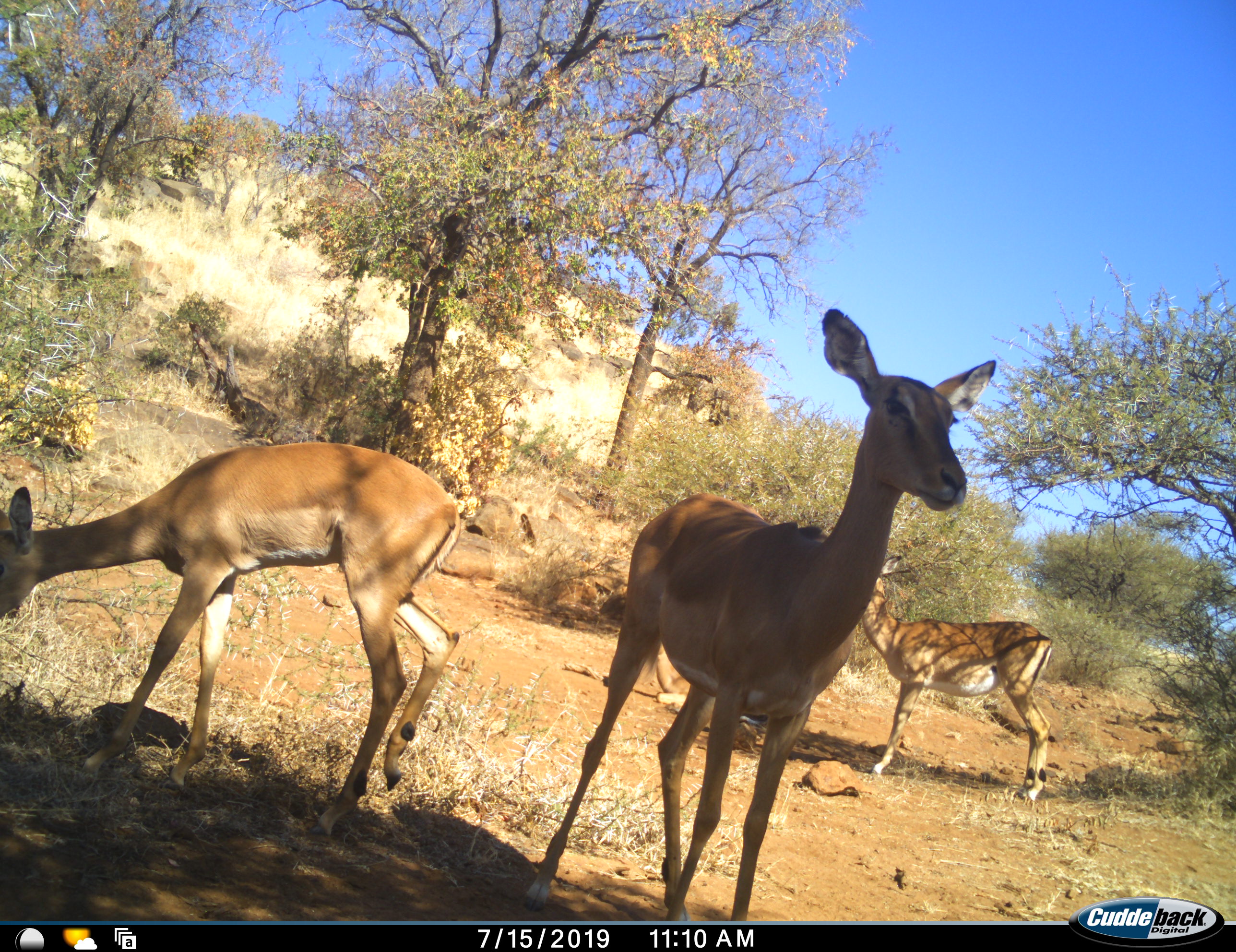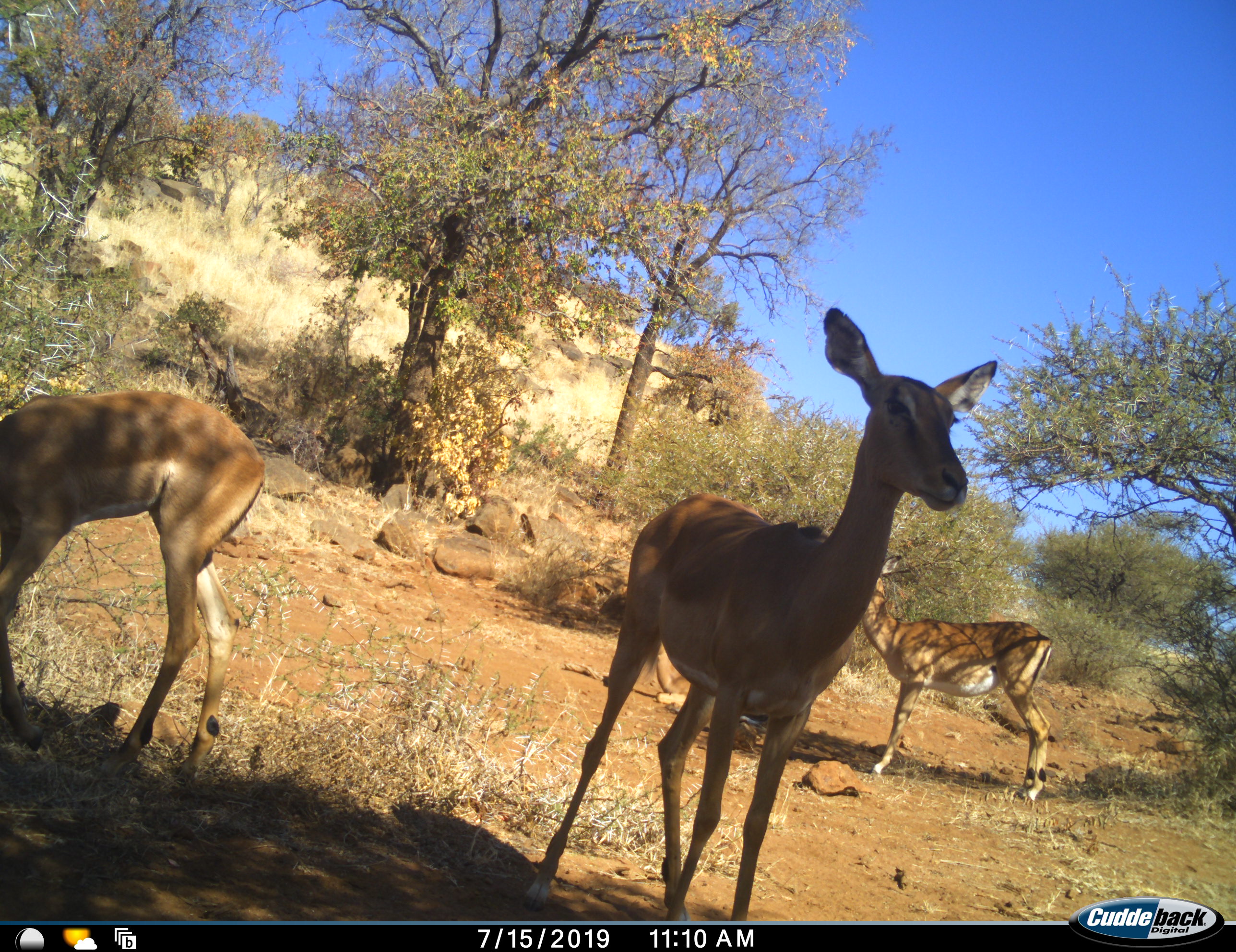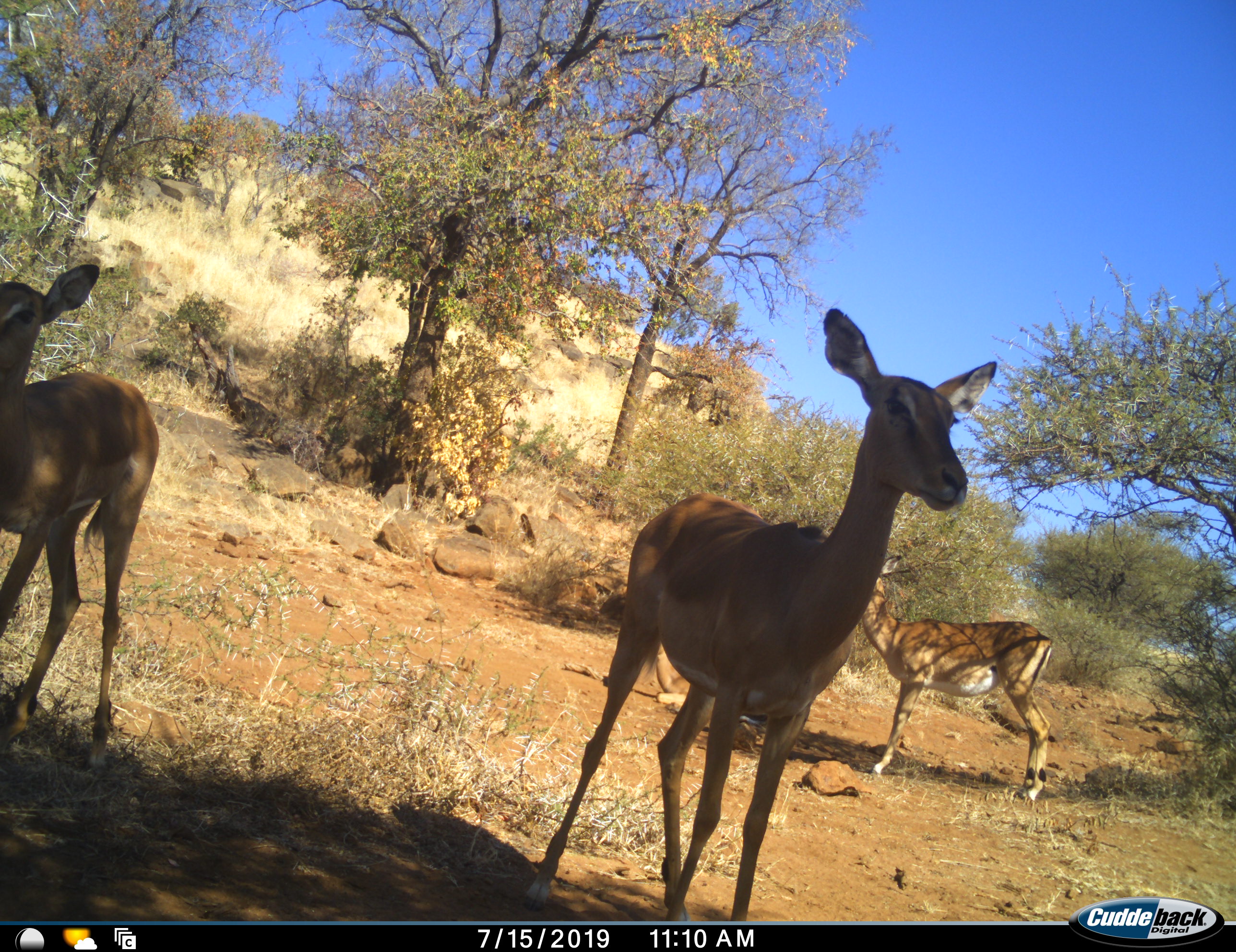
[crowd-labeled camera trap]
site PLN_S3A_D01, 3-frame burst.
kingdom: Animalia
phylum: Chordata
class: Mammalia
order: Artiodactyla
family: Bovidae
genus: Aepyceros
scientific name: Aepyceros melampus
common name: impala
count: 3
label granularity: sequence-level